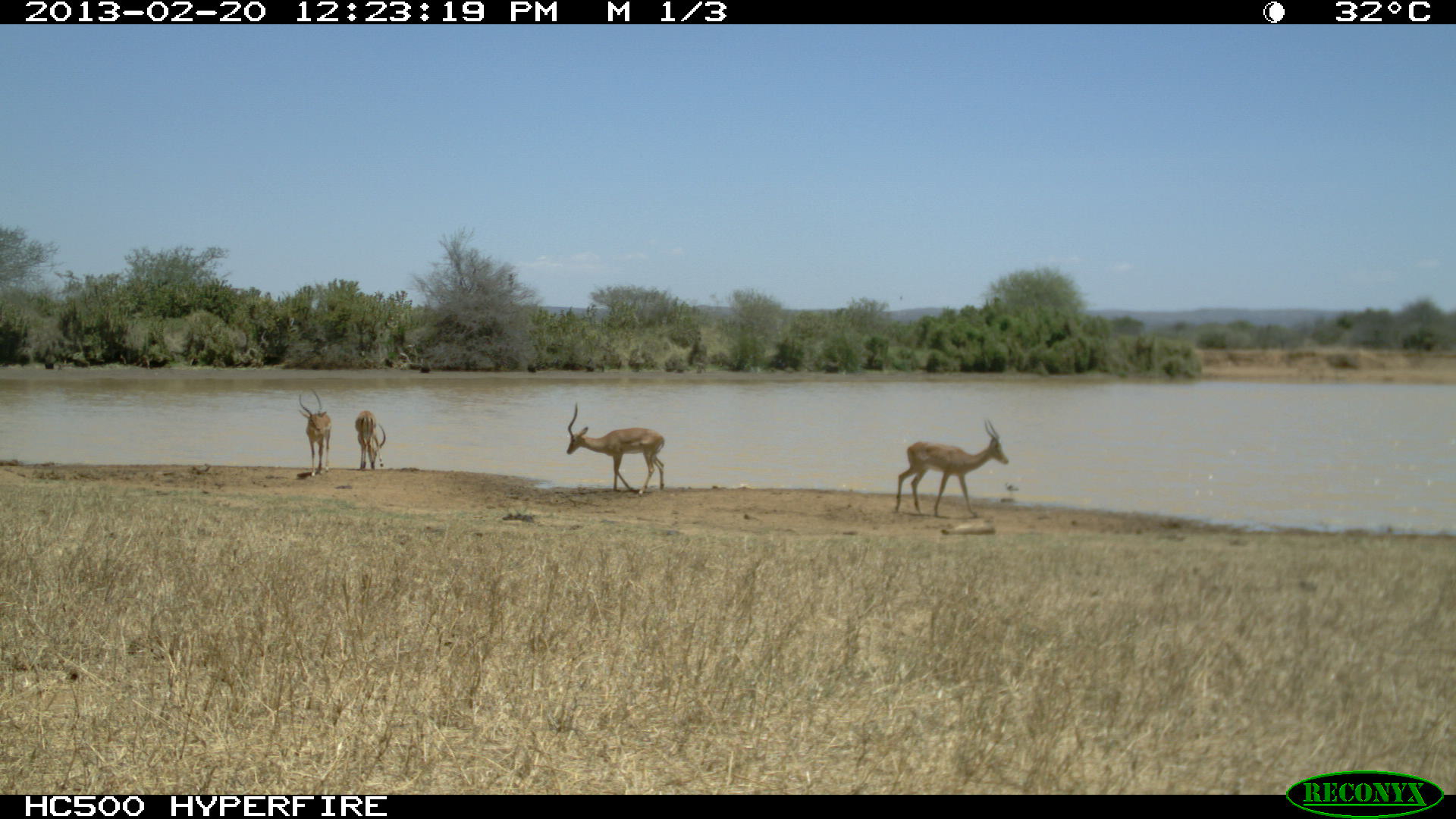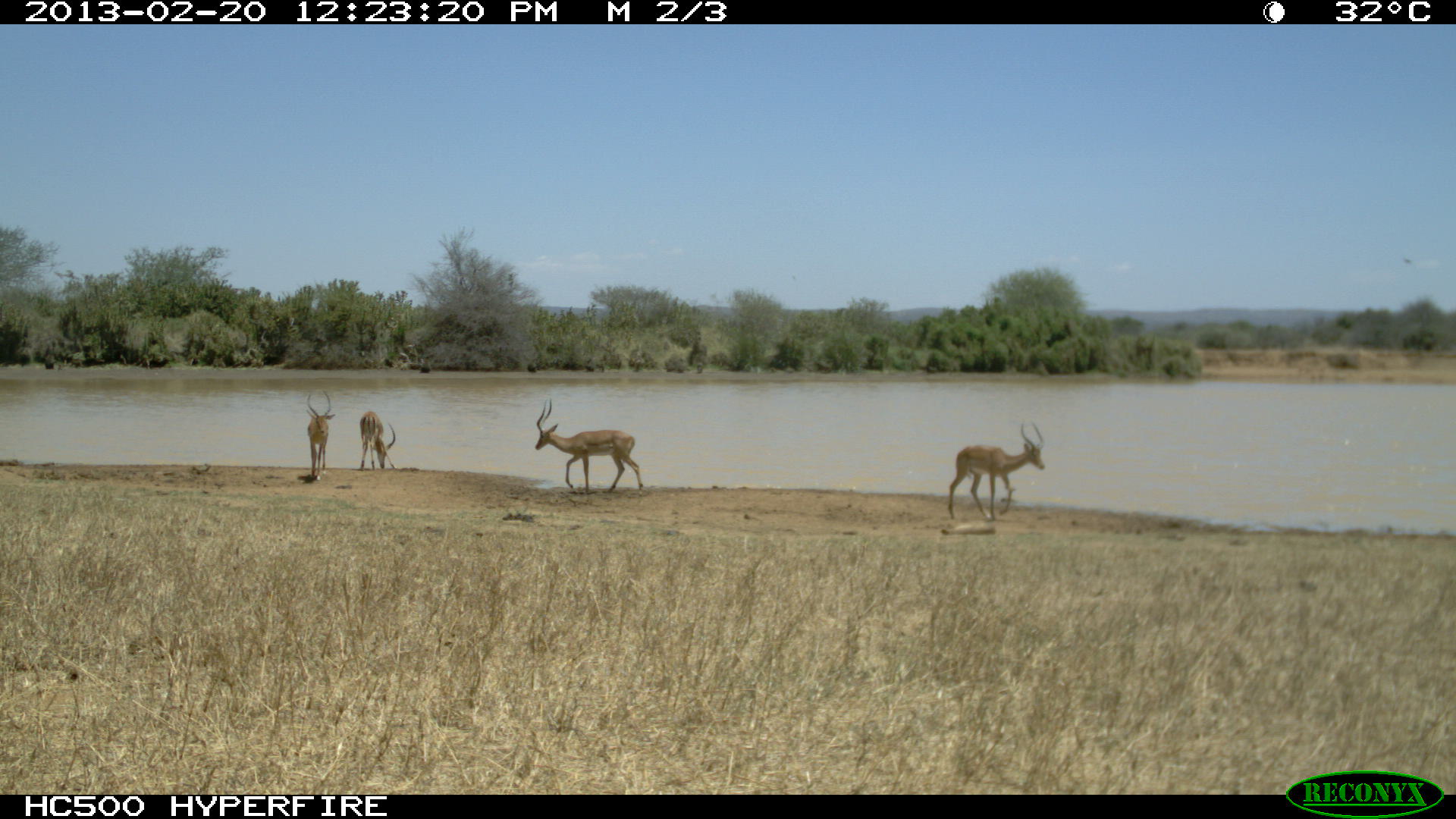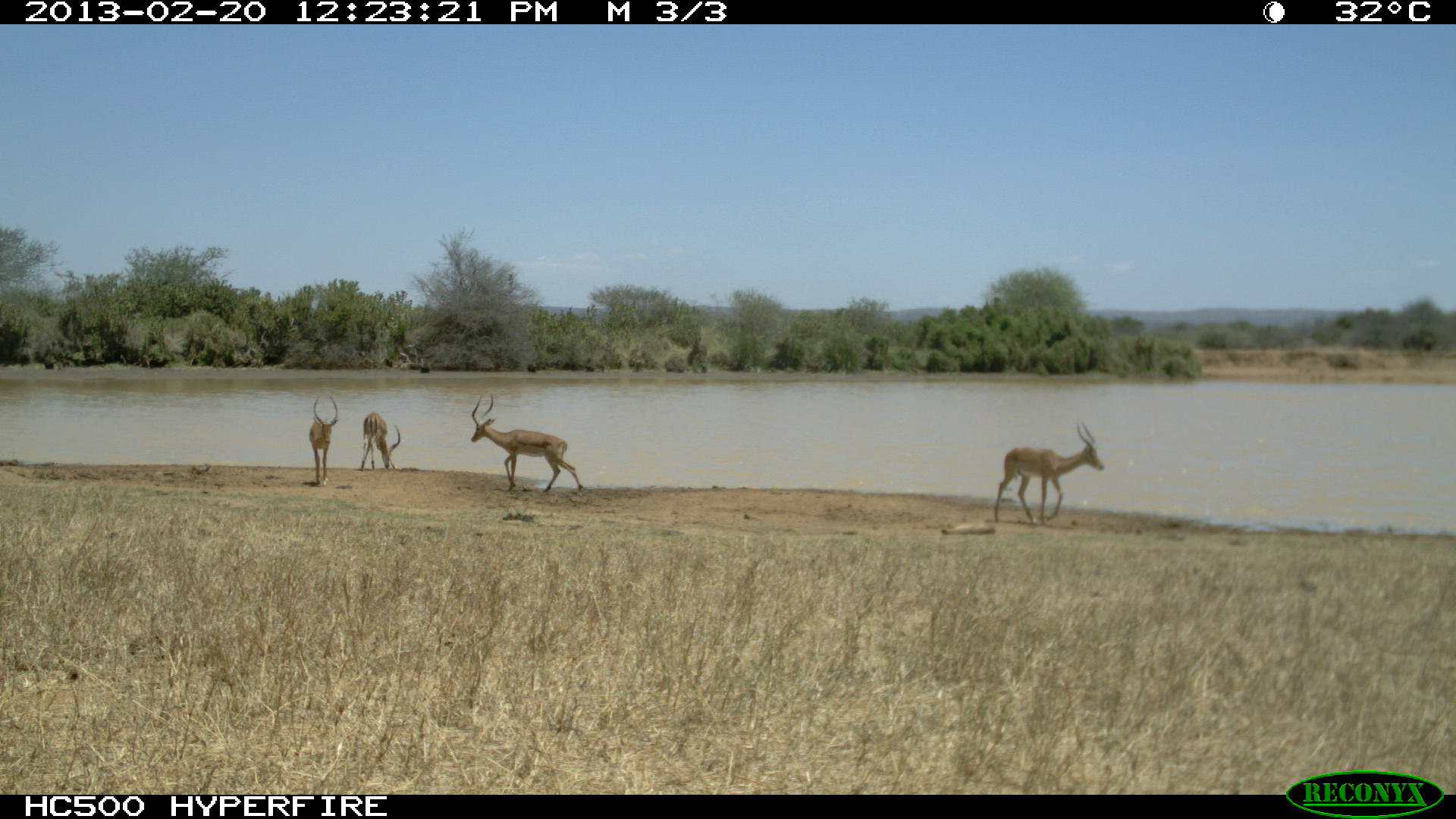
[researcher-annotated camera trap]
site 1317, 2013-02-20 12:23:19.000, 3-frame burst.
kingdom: Animalia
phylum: Chordata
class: Mammalia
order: Artiodactyla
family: Bovidae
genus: Aepyceros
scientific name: Aepyceros melampus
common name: impala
Aepyceros melampus (impala), count 3.